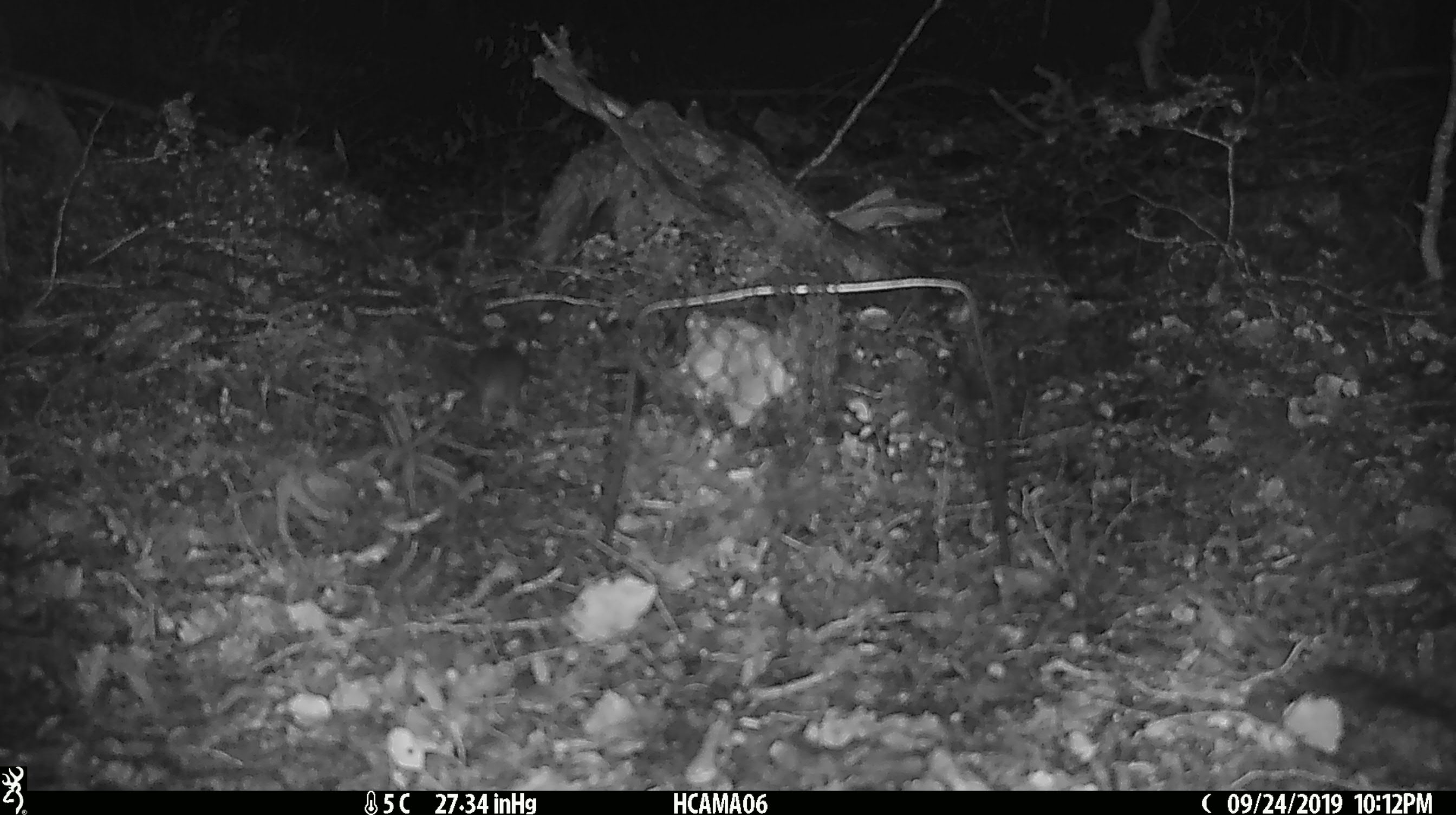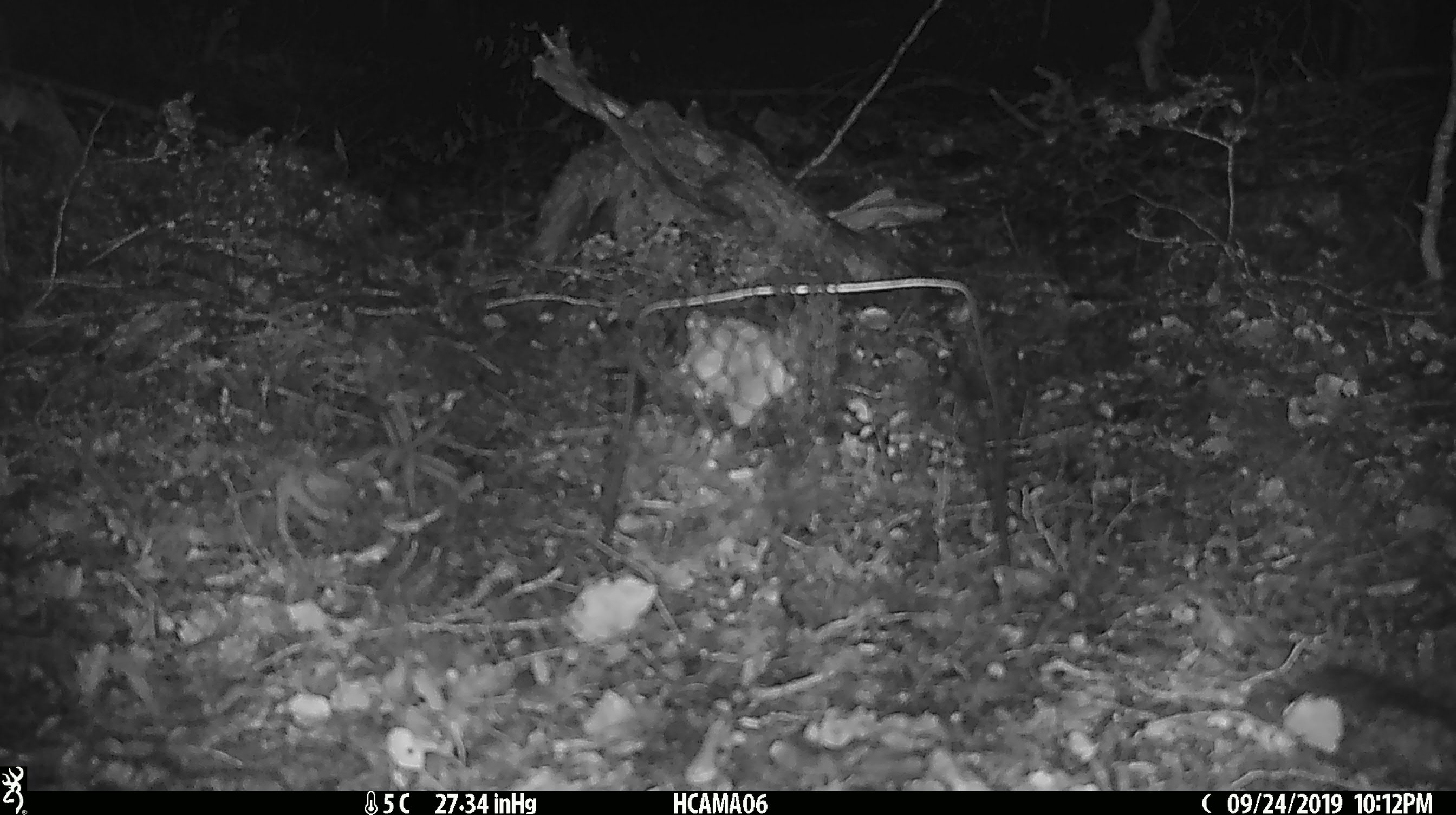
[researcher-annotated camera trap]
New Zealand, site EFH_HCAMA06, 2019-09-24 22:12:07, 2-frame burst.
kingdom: Animalia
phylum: Chordata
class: Mammalia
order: Rodentia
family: Muridae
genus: Mus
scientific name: Mus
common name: mouse